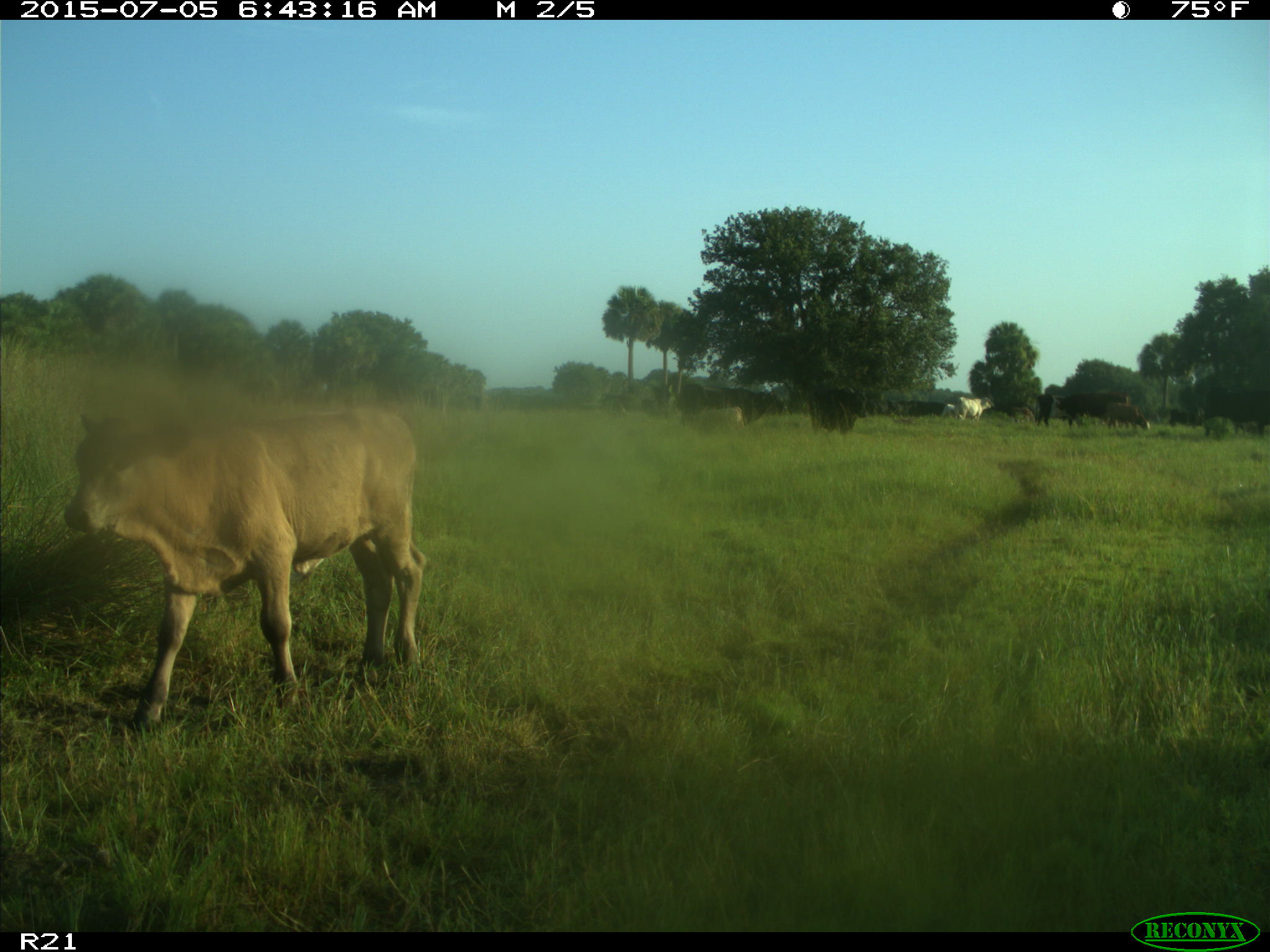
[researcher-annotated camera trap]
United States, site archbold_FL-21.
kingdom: Animalia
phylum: Chordata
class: Mammalia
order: Artiodactyla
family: Bovidae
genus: Bos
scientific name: Bos taurus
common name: domestic cow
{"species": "Bos taurus (domestic cow)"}